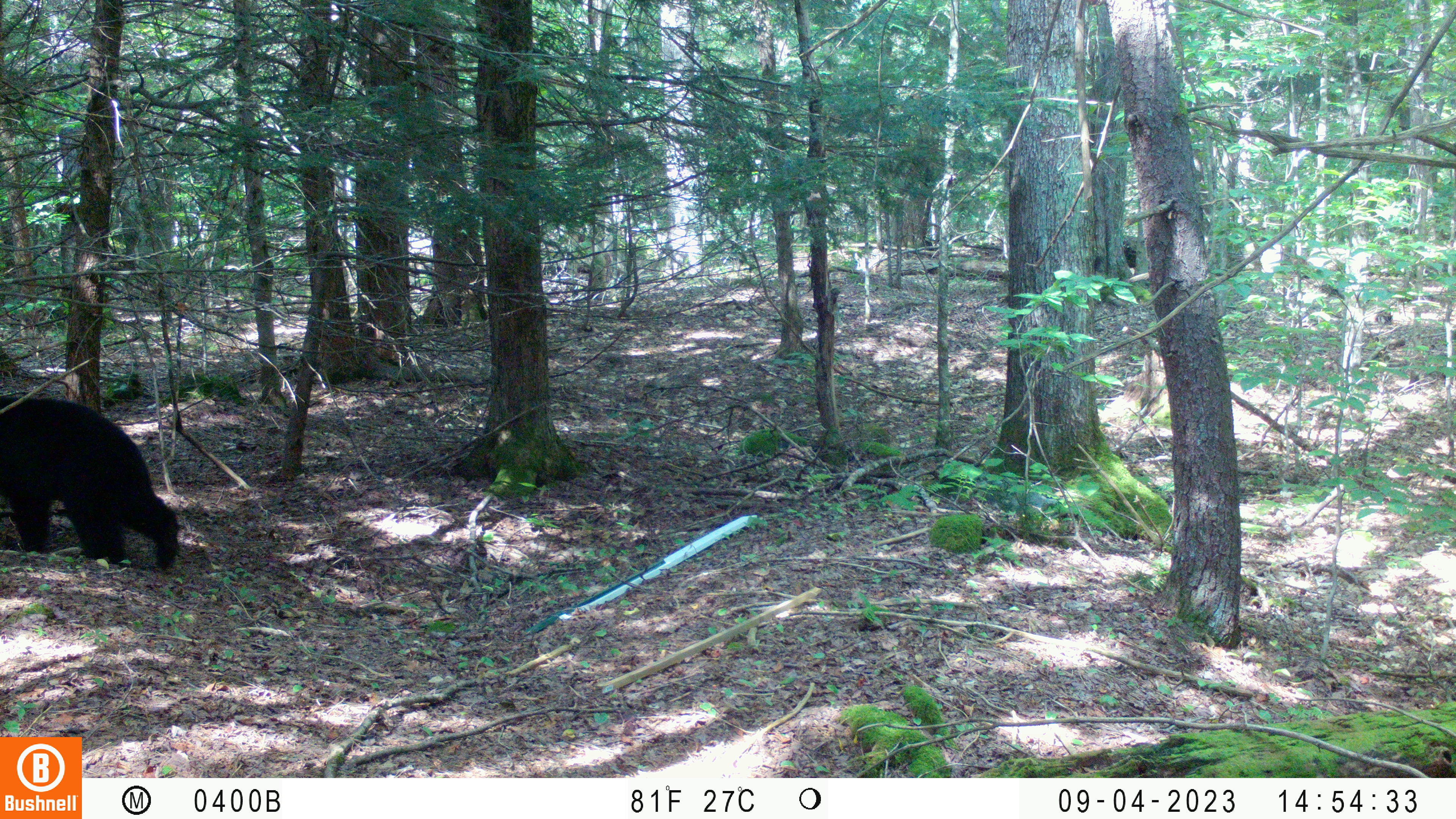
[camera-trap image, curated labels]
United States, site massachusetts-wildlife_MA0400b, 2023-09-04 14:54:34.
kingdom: Animalia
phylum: Chordata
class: Mammalia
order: Carnivora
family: Ursidae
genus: Ursus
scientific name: Ursus americanus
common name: black bear